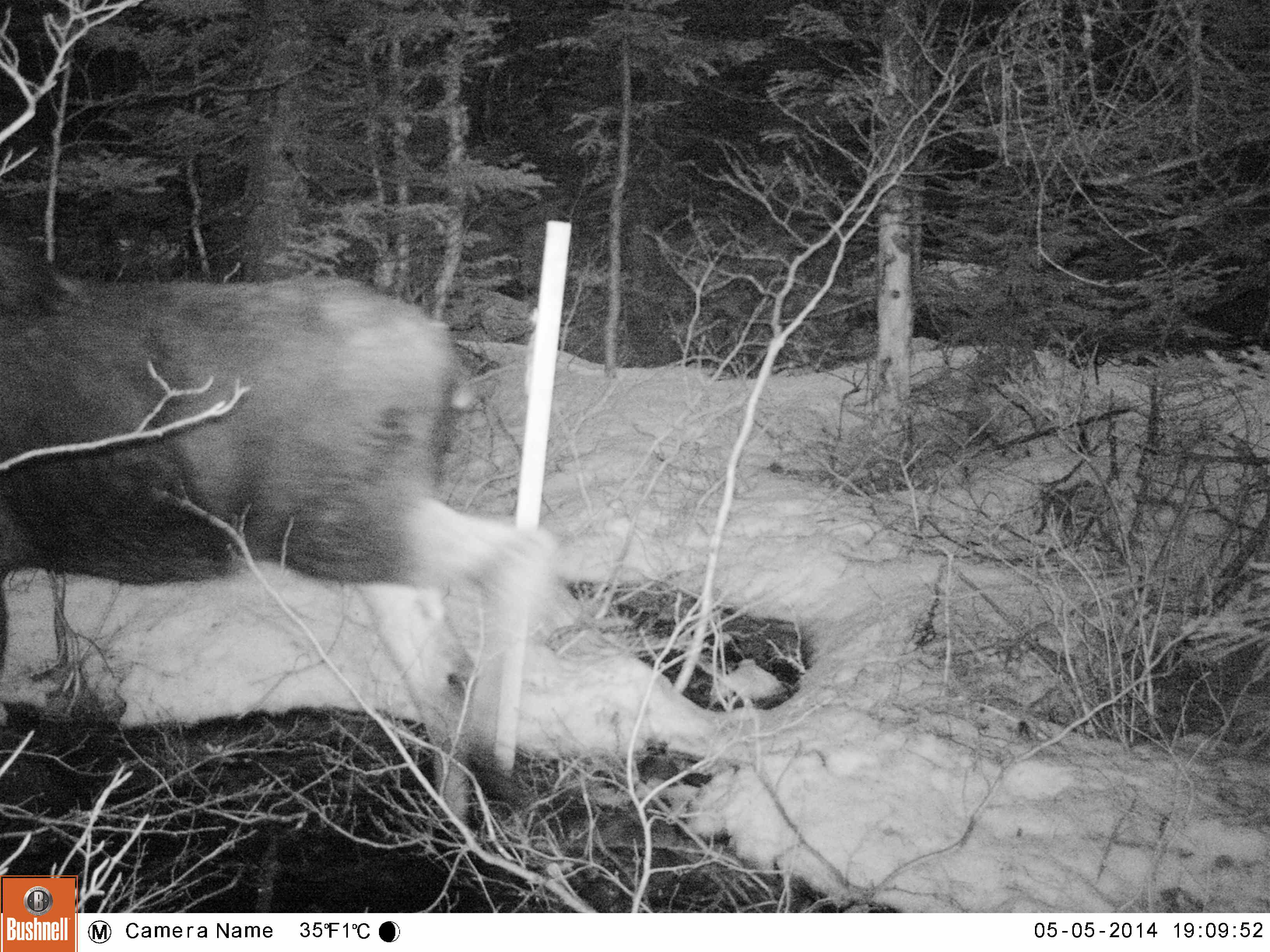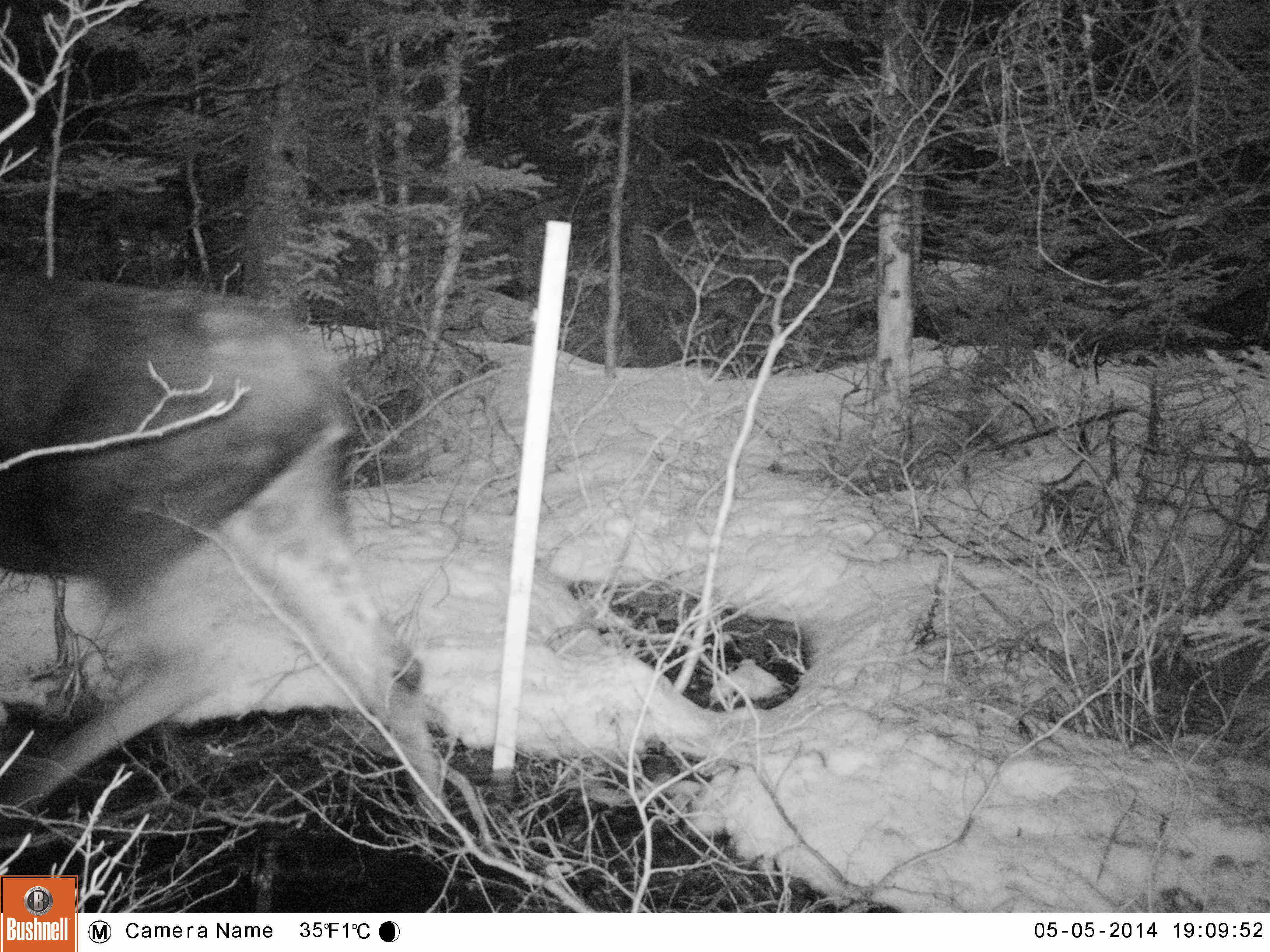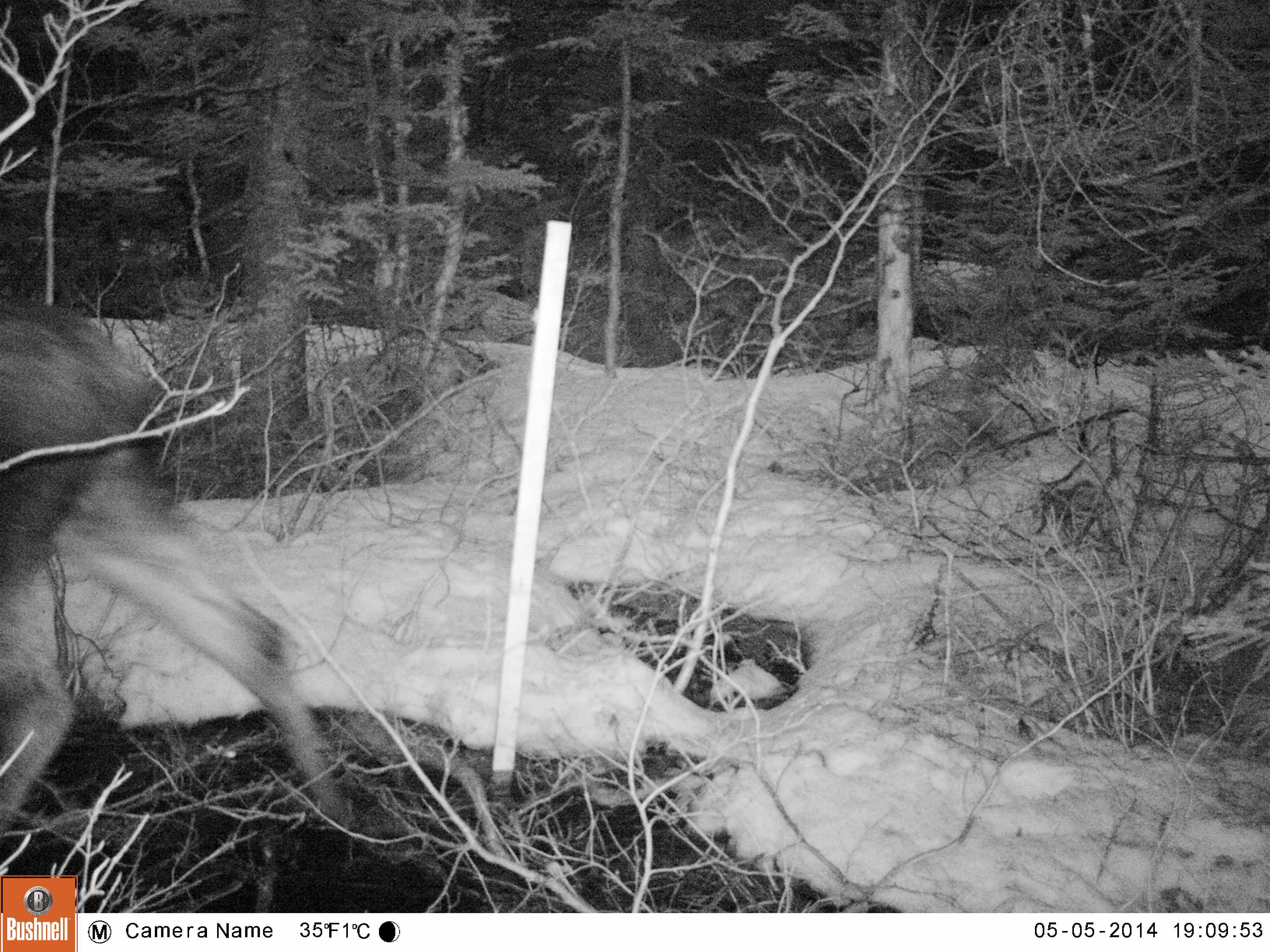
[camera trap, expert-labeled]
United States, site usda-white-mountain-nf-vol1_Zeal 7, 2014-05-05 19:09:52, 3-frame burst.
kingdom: Animalia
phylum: Chordata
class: Mammalia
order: Artiodactyla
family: Cervidae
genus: Alces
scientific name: Alces alces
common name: moose